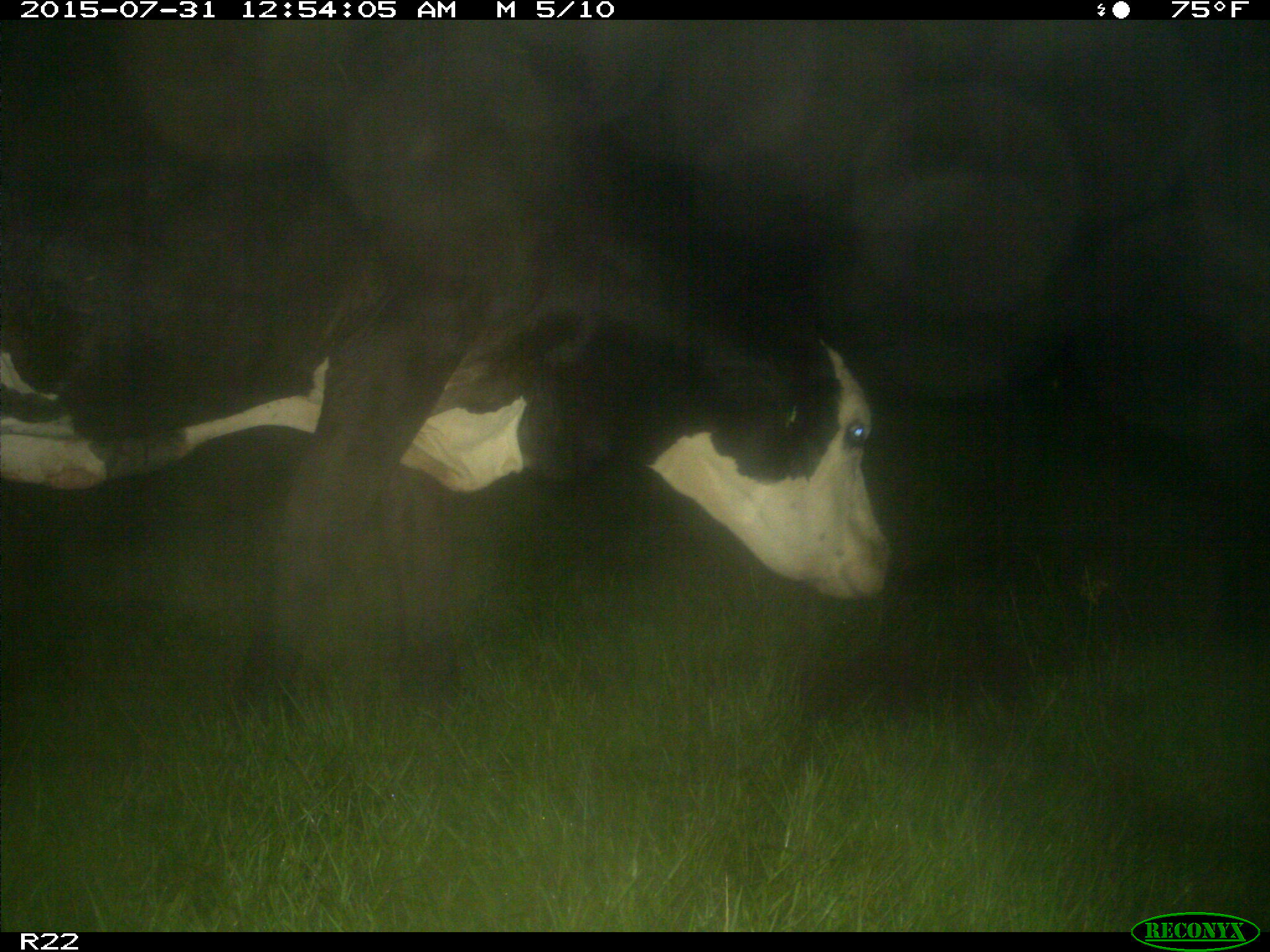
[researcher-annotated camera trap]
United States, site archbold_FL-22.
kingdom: Animalia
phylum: Chordata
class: Mammalia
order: Artiodactyla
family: Bovidae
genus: Bos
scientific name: Bos taurus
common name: domestic cow